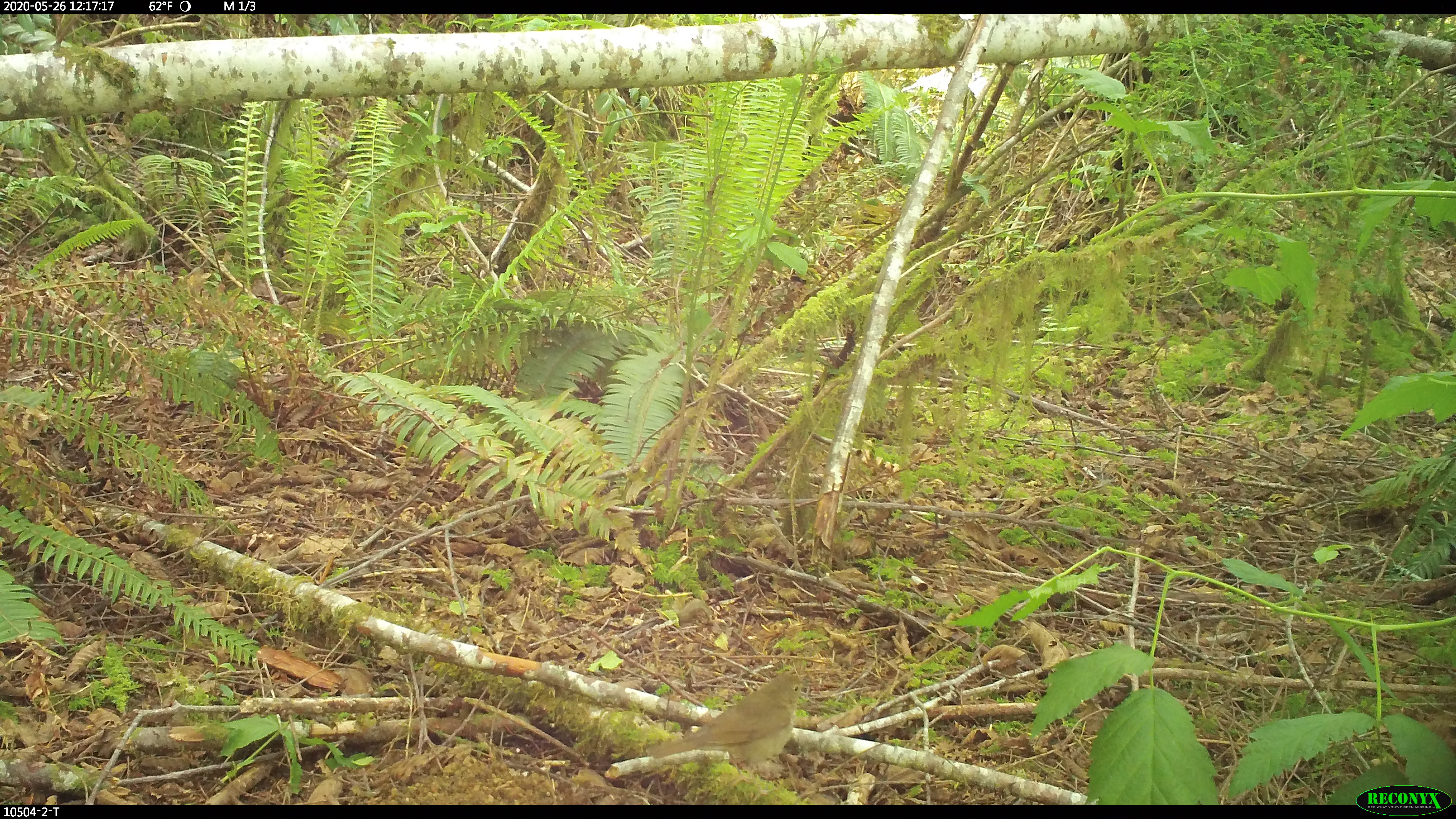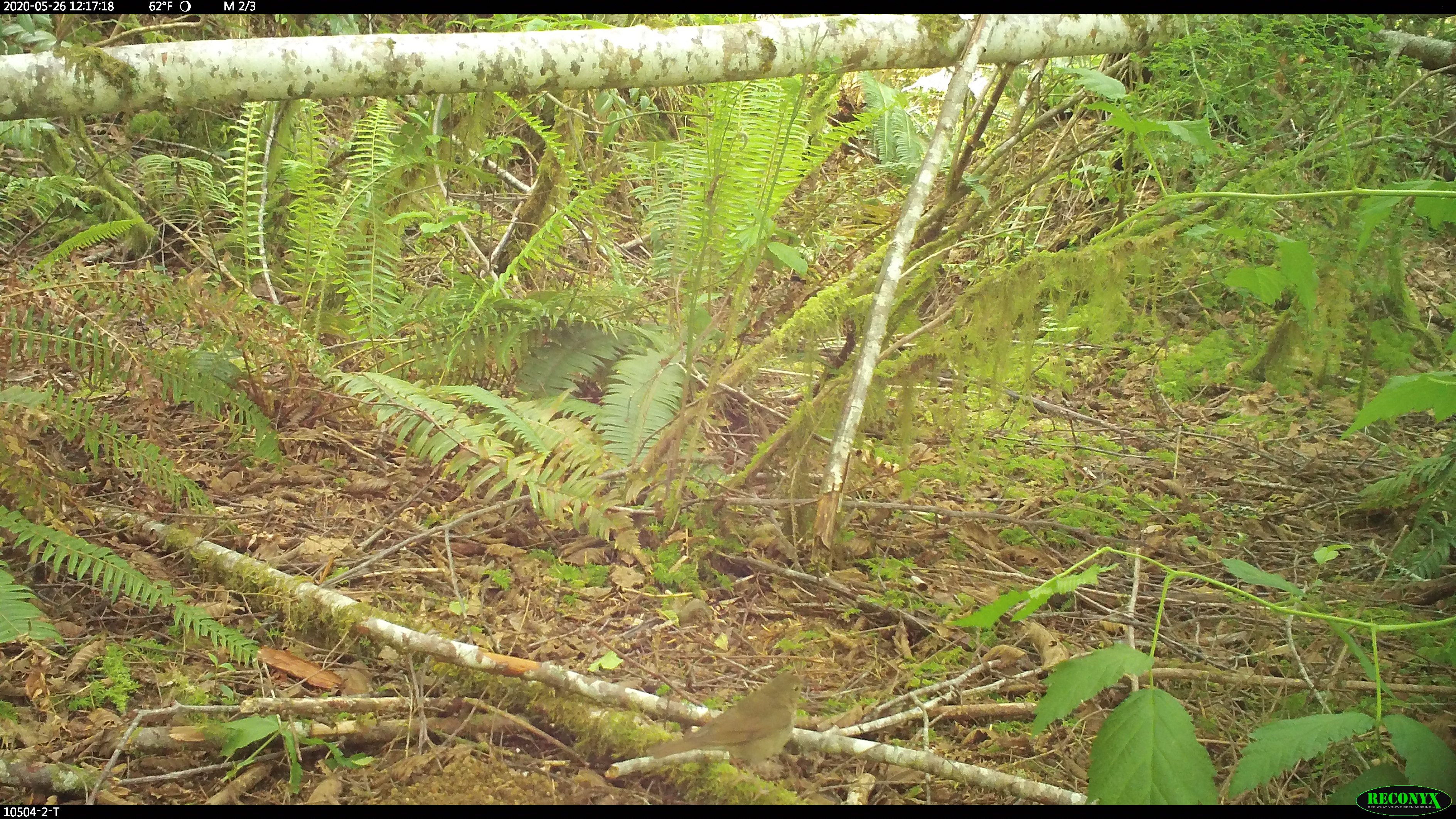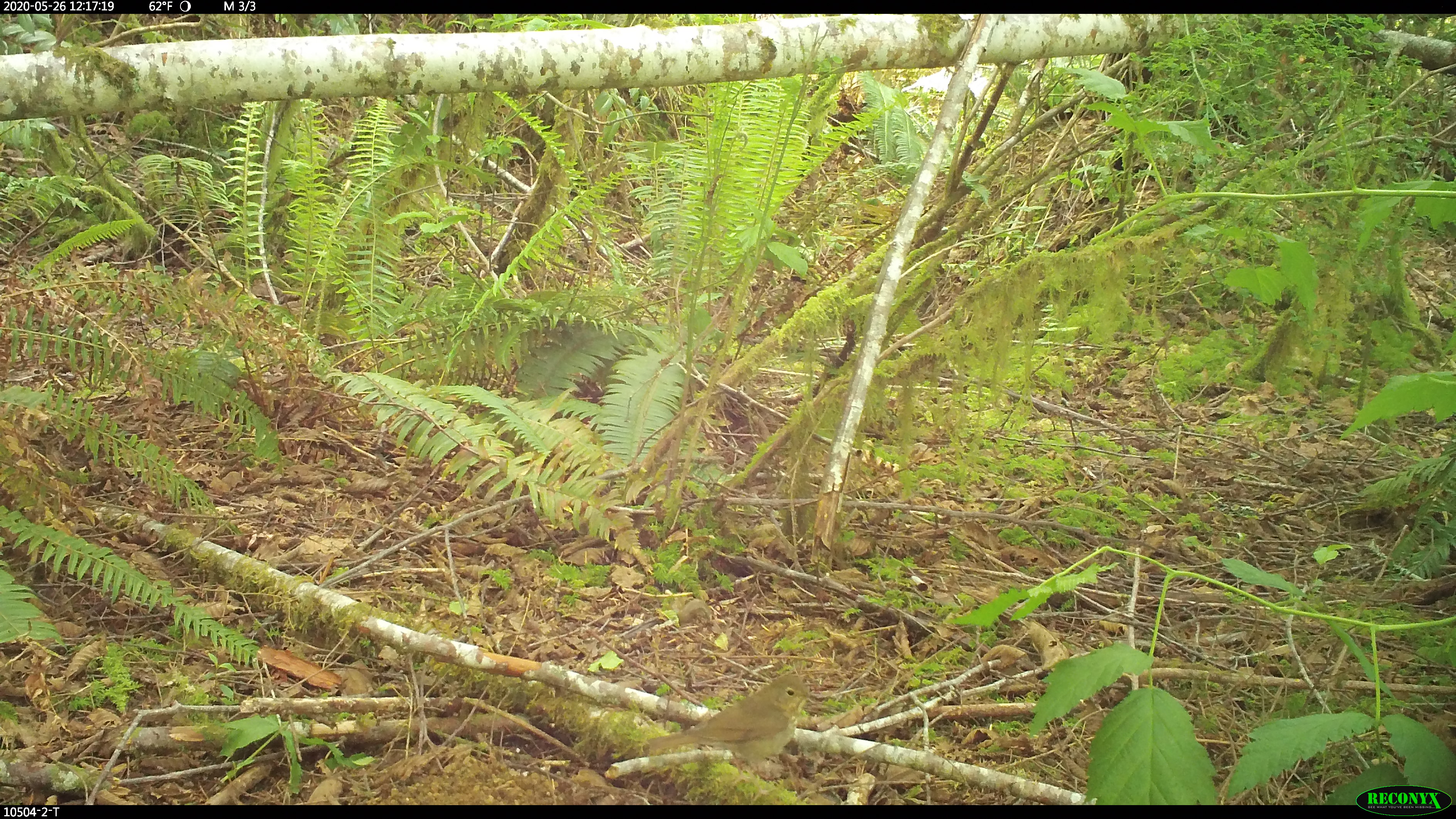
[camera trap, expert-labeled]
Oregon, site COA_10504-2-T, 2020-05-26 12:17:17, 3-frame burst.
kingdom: Animalia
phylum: Chordata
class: Aves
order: Passeriformes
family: Turdidae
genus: Catharus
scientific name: Catharus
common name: brown thrushes and nightingale-thrushes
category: catharus species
Catharus species (brown thrushes and nightingale-thrushes) (Catharus).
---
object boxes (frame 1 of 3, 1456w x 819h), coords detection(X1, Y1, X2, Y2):
catharus species: detection(645, 674, 805, 768)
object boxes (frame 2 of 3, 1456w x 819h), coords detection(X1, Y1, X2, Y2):
catharus species: detection(652, 678, 804, 766)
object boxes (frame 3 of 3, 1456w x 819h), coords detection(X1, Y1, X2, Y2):
catharus species: detection(650, 676, 813, 769)